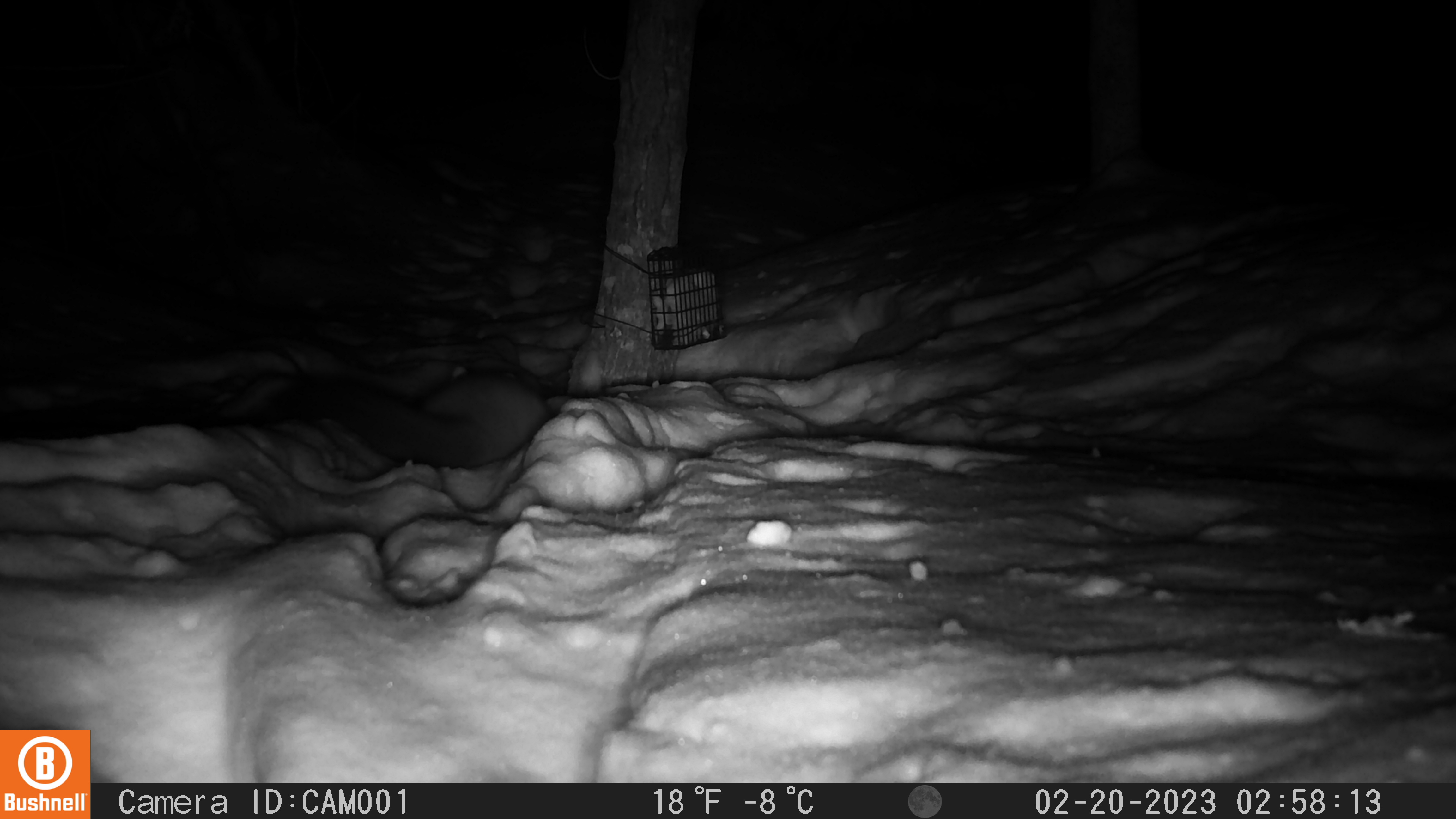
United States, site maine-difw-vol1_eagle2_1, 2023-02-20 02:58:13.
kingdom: Animalia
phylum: Chordata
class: Mammalia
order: Carnivora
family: Mustelidae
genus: Martes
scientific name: Martes americana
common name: american marten